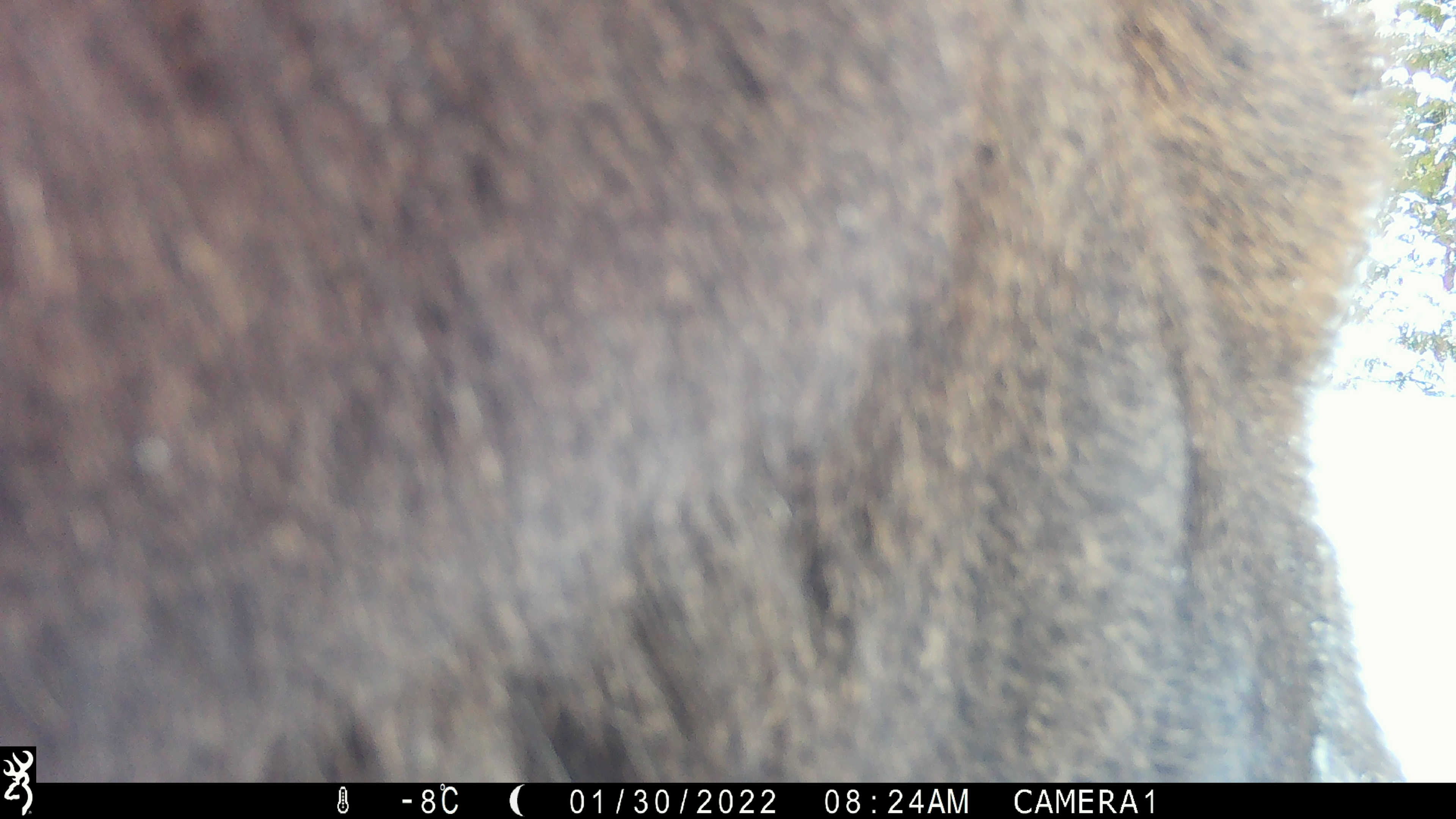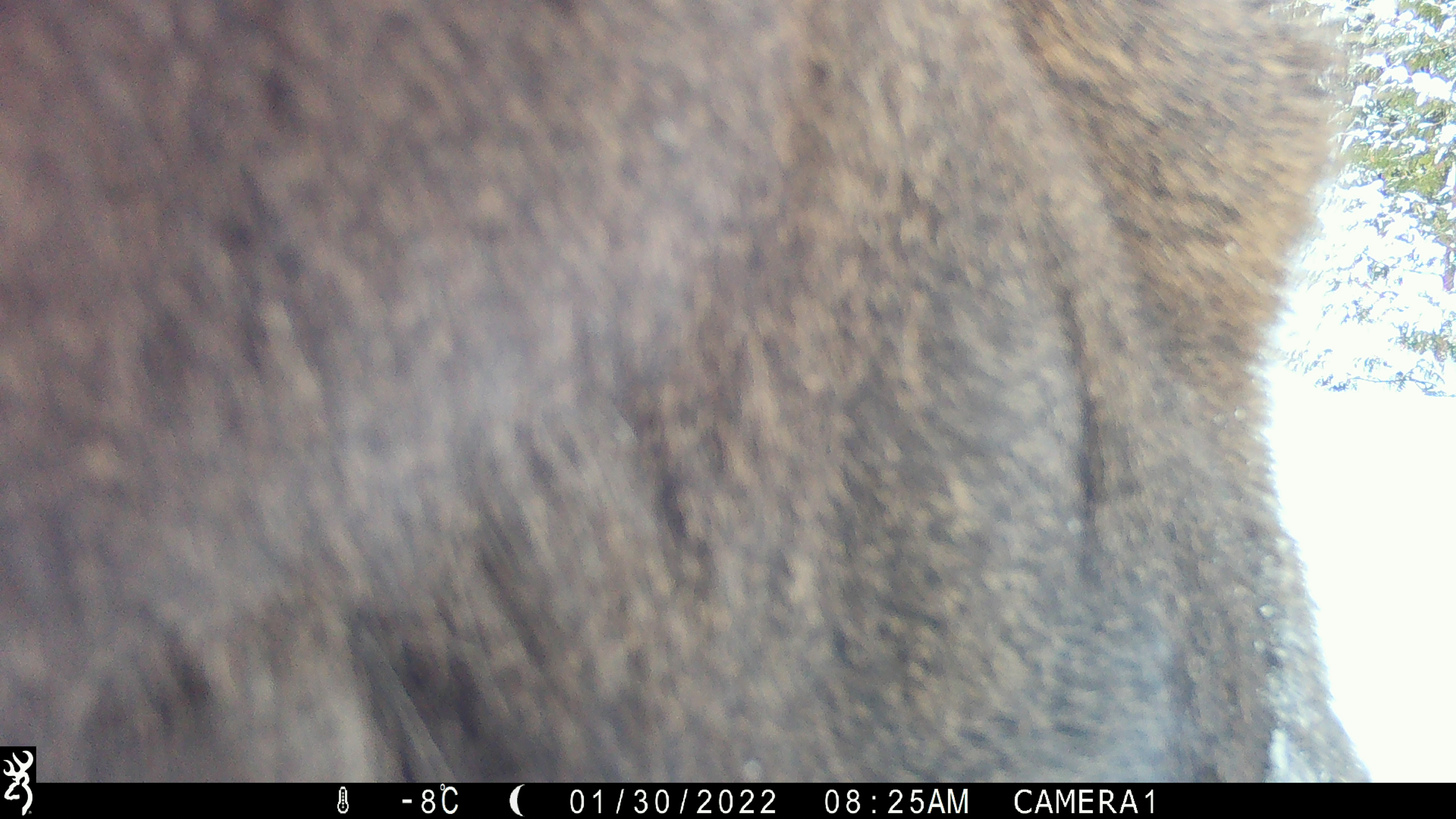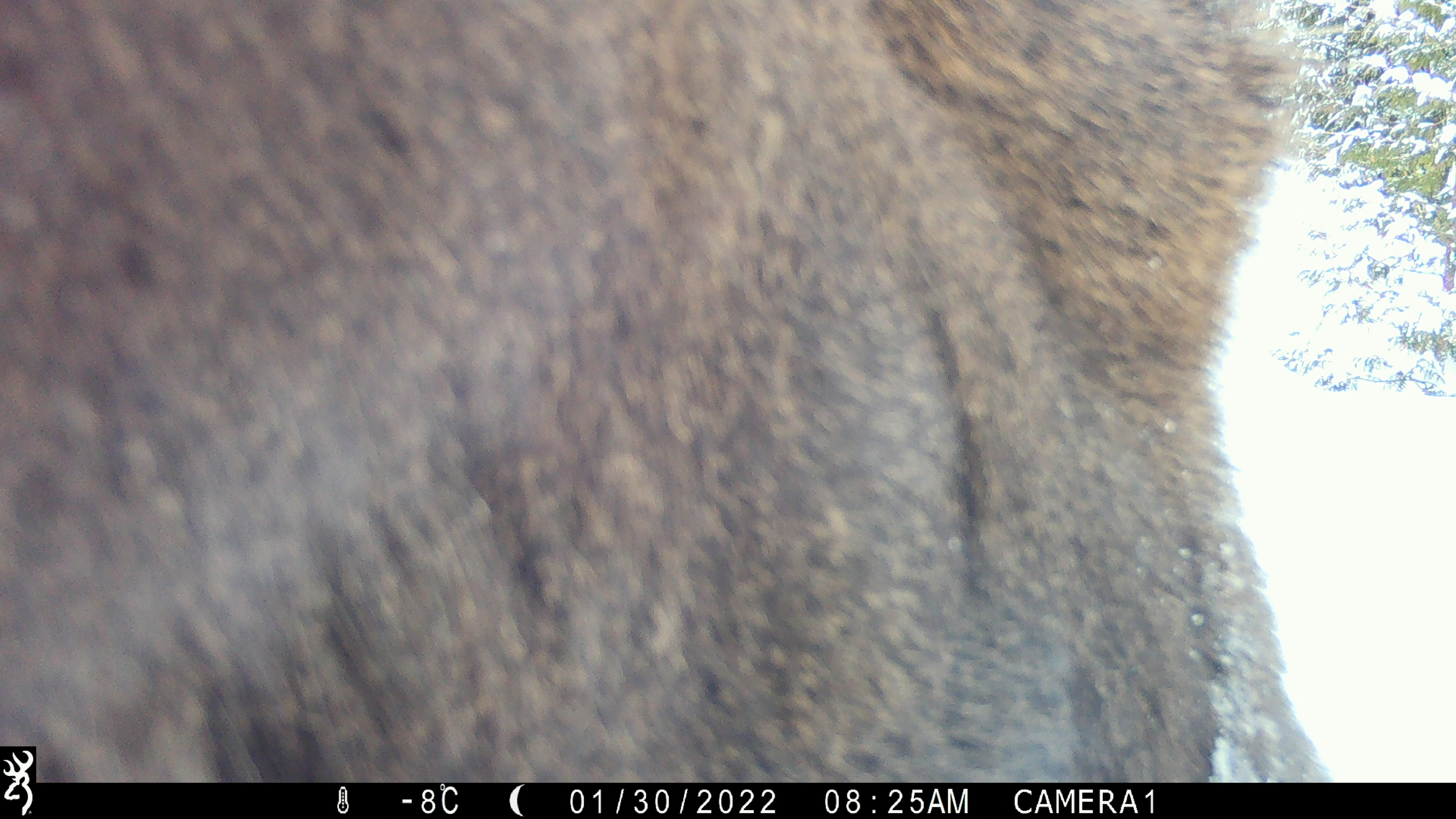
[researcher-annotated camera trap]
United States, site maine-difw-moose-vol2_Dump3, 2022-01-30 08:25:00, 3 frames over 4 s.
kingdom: Animalia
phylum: Chordata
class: Mammalia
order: Artiodactyla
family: Cervidae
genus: Alces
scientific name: Alces alces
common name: moose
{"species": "moose (Alces alces)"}